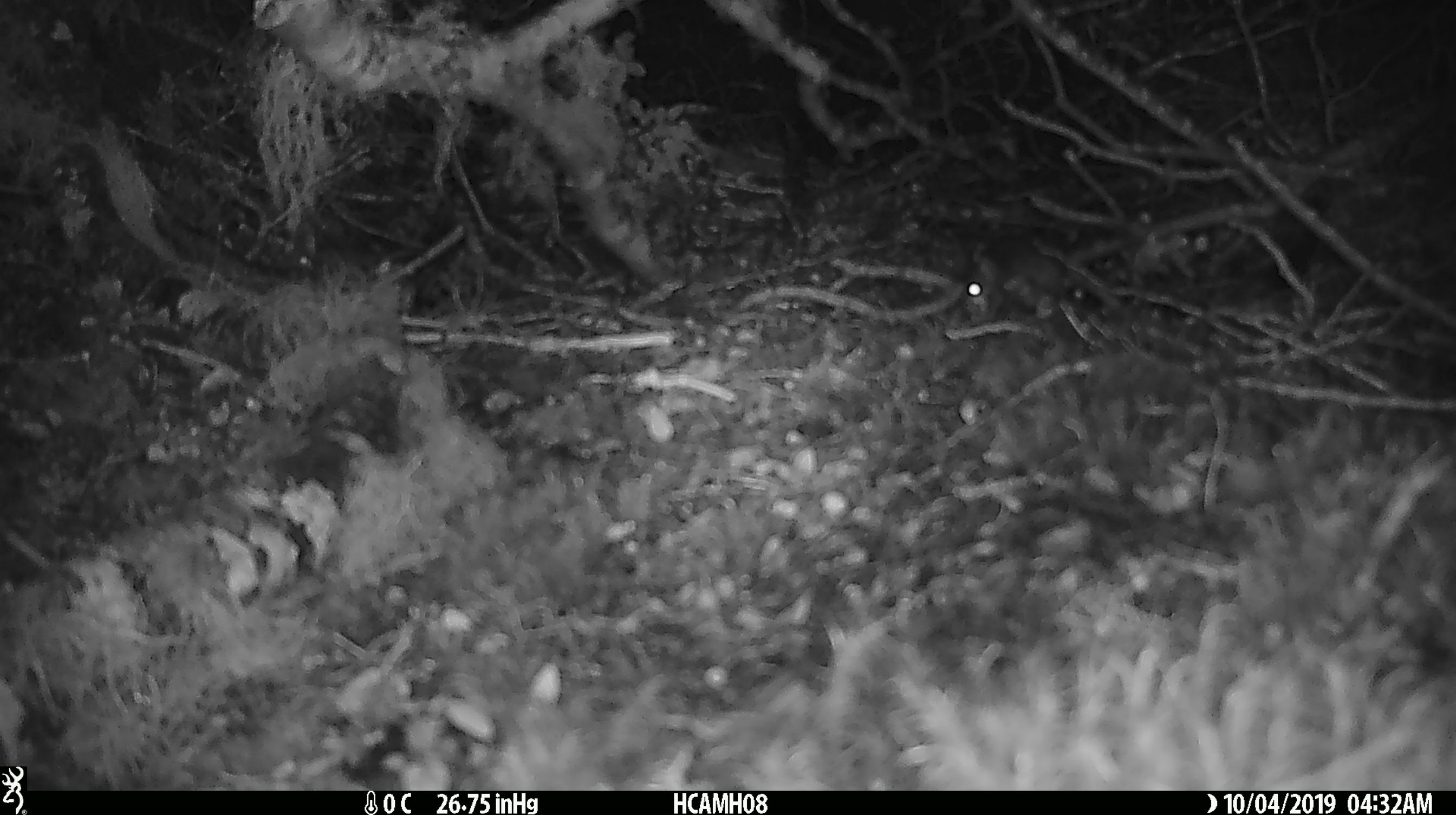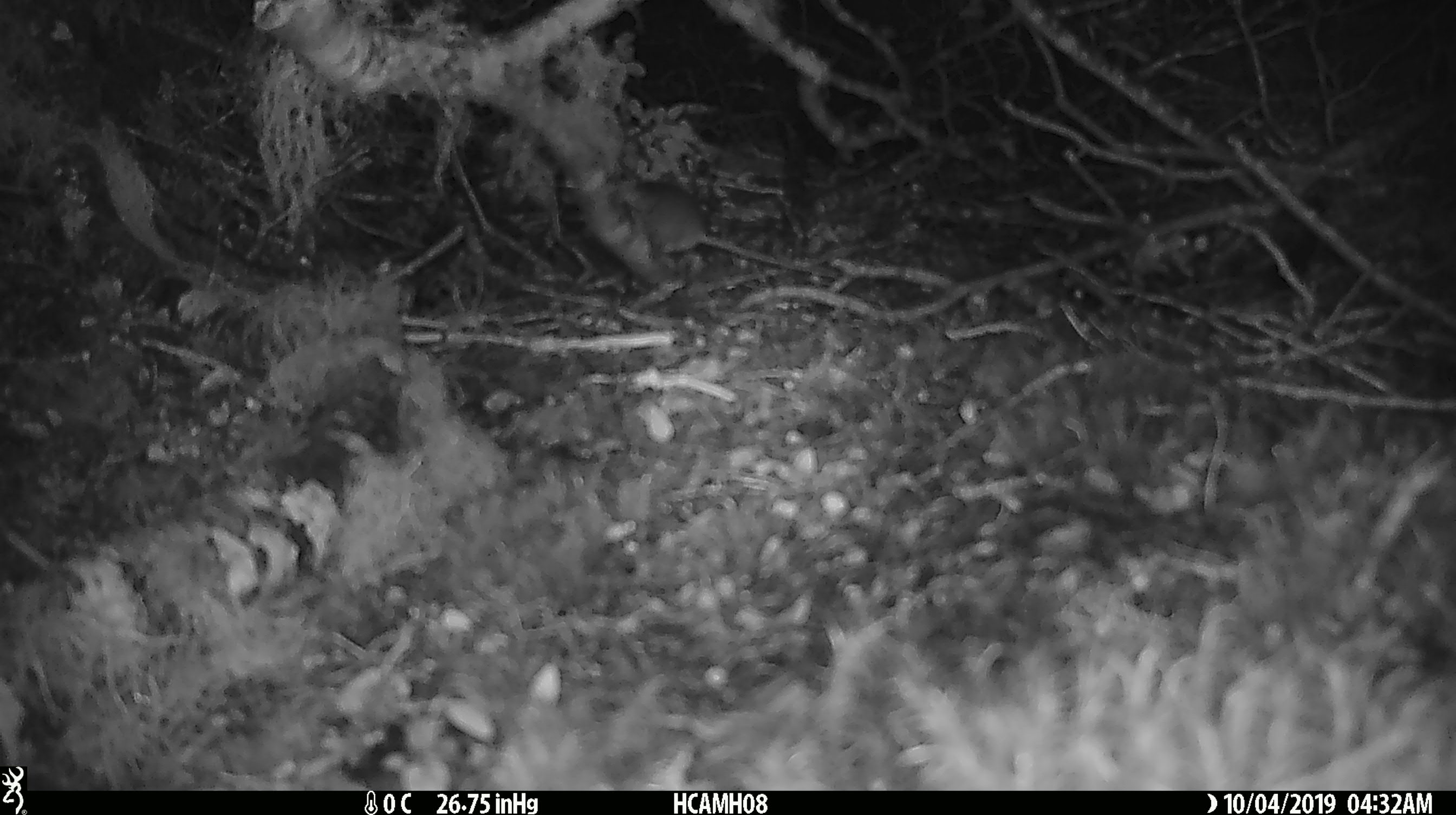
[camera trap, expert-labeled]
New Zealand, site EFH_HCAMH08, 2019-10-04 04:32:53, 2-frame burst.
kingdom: Animalia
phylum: Chordata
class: Mammalia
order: Rodentia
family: Muridae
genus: Mus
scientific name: Mus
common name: mouse